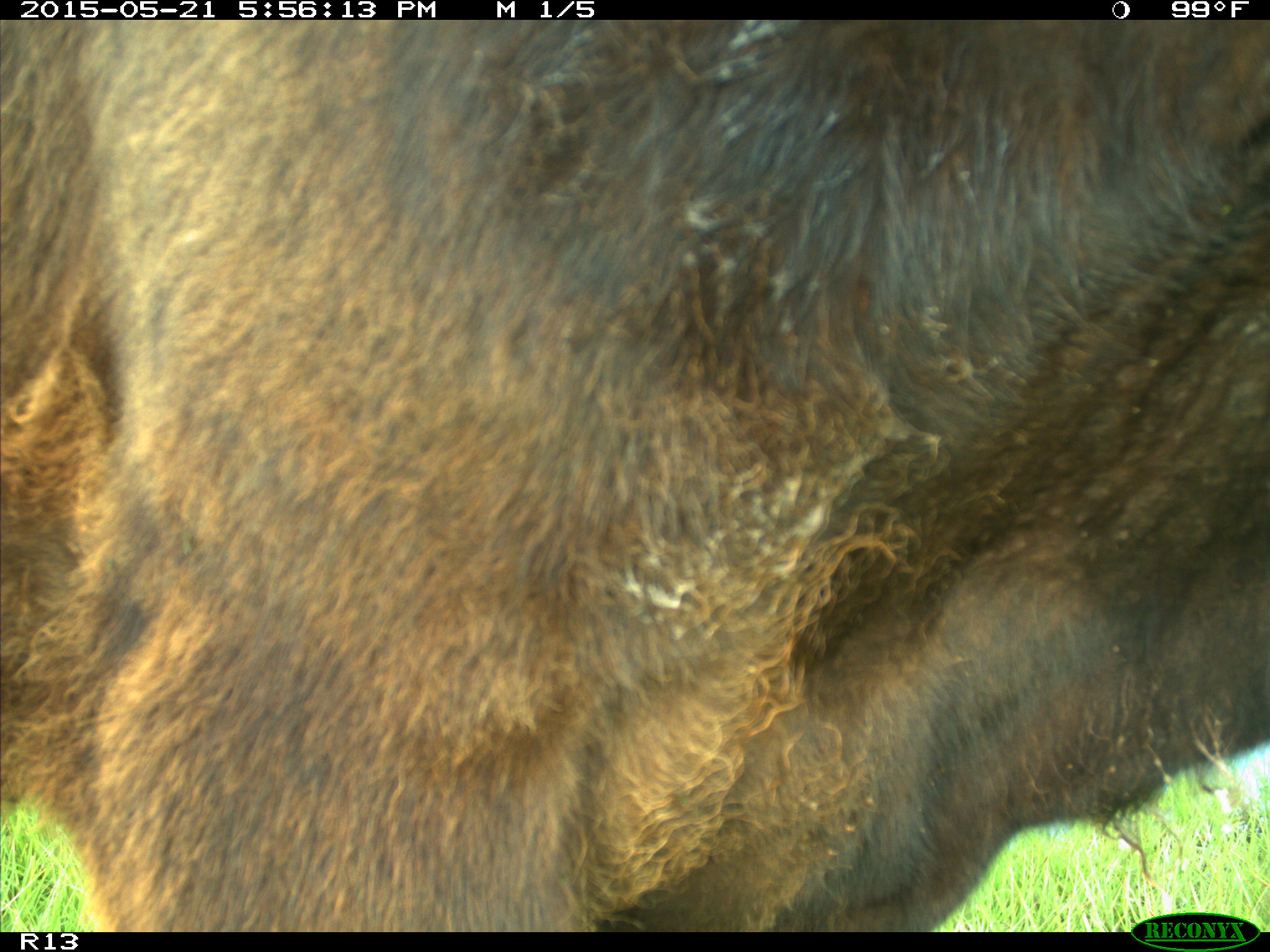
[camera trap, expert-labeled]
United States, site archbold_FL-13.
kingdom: Animalia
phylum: Chordata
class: Mammalia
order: Artiodactyla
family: Bovidae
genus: Bos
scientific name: Bos taurus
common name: domestic cow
Bos taurus (domestic cow).